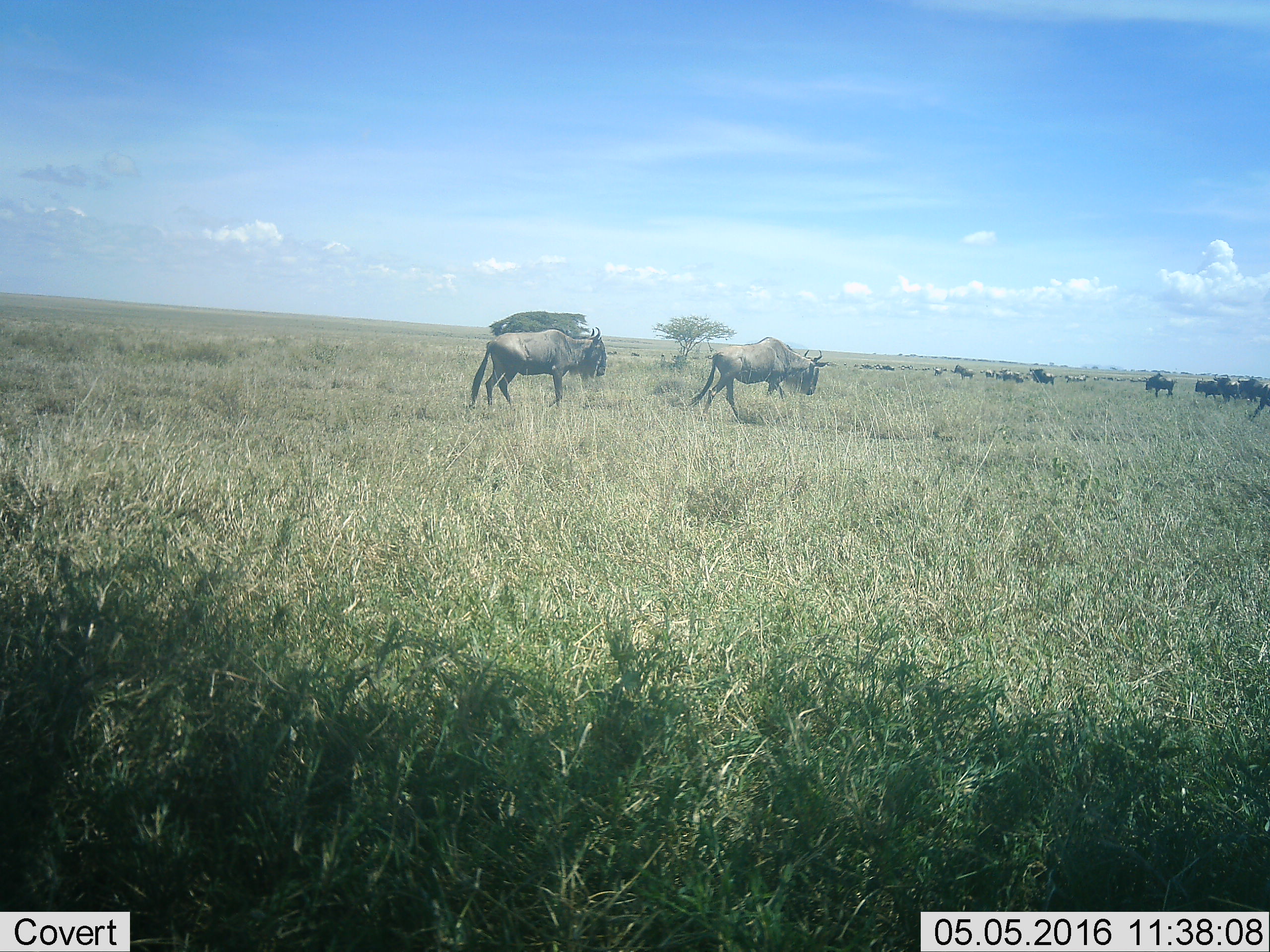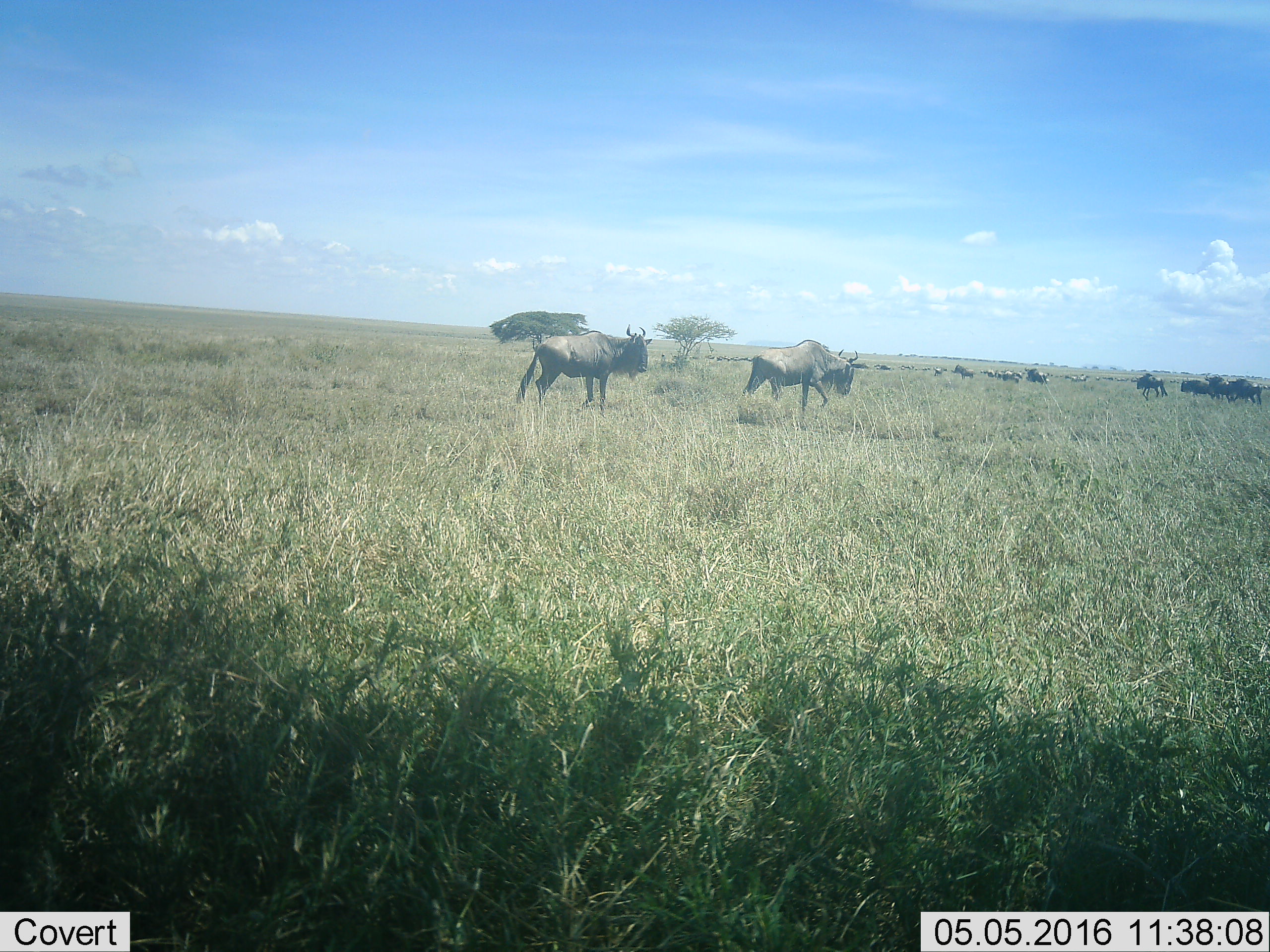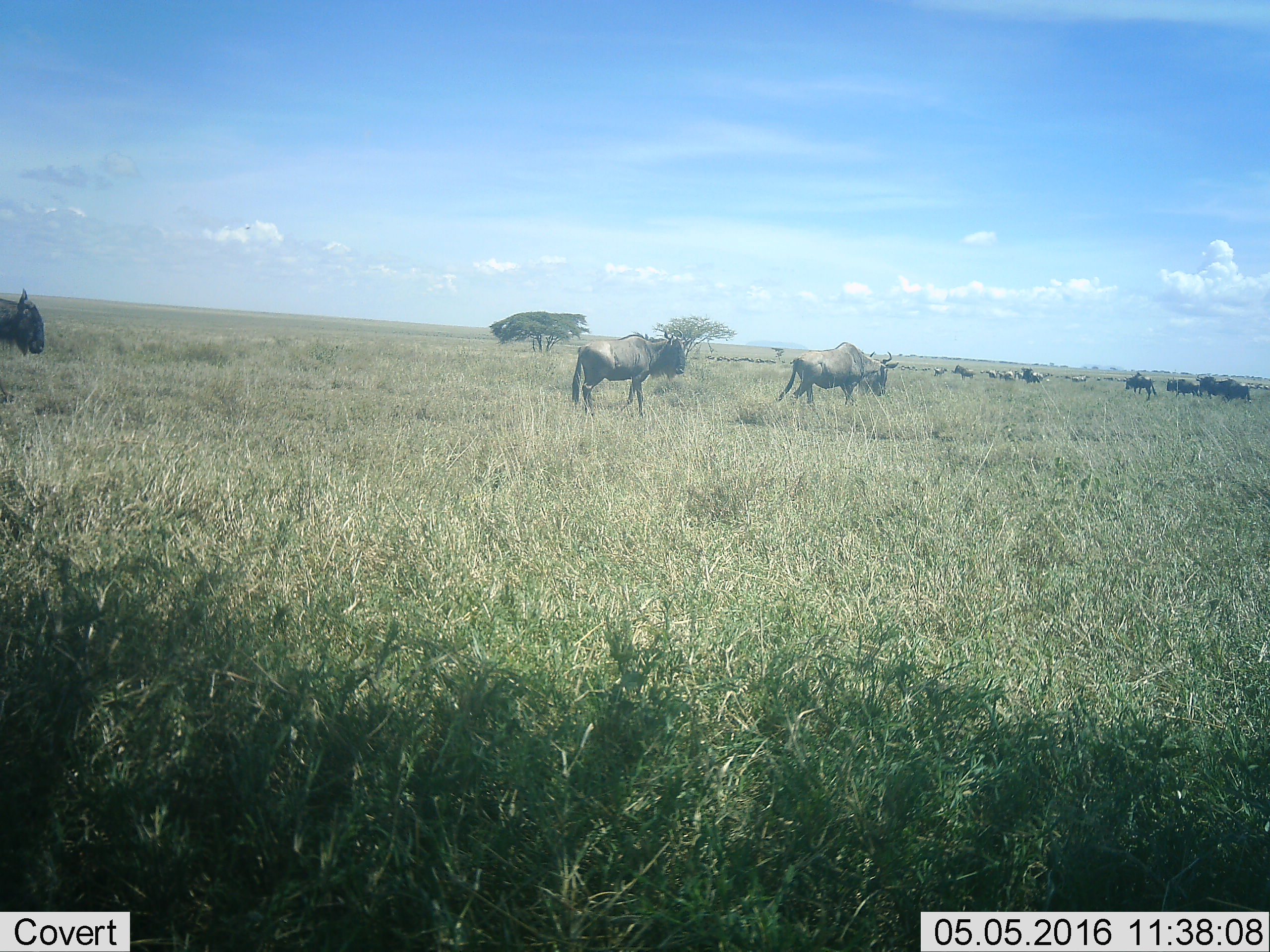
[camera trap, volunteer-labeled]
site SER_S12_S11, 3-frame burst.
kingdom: Animalia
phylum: Chordata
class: Mammalia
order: Artiodactyla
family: Bovidae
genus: Connochaetes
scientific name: Connochaetes taurinus taurinus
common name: blue wildebeest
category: wildebeestblue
Wildebeestblue (blue wildebeest) (Connochaetes taurinus taurinus), count 11-50. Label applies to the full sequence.